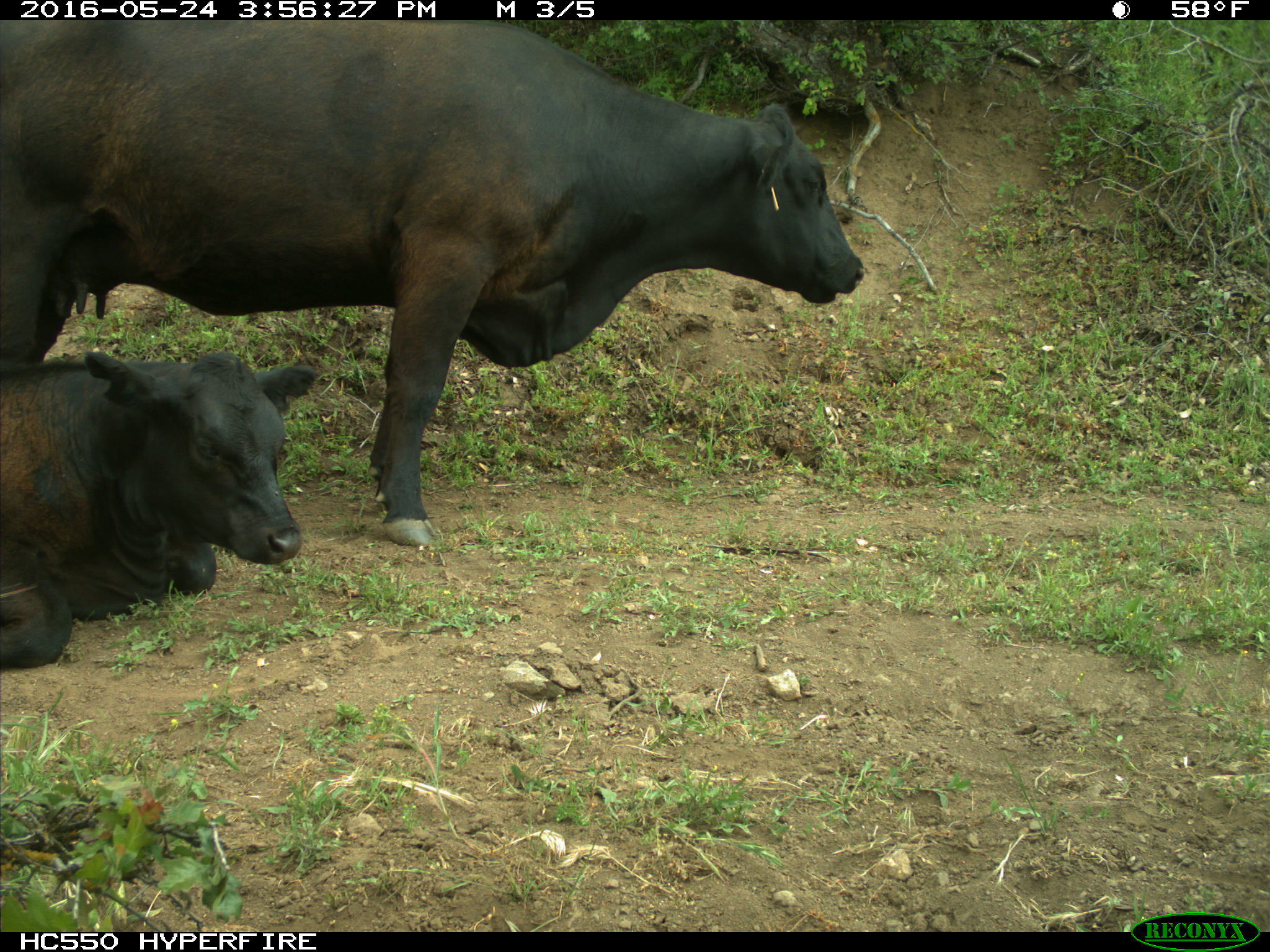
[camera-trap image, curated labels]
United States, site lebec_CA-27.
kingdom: Animalia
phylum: Chordata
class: Mammalia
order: Artiodactyla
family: Bovidae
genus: Bos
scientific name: Bos taurus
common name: domestic cow